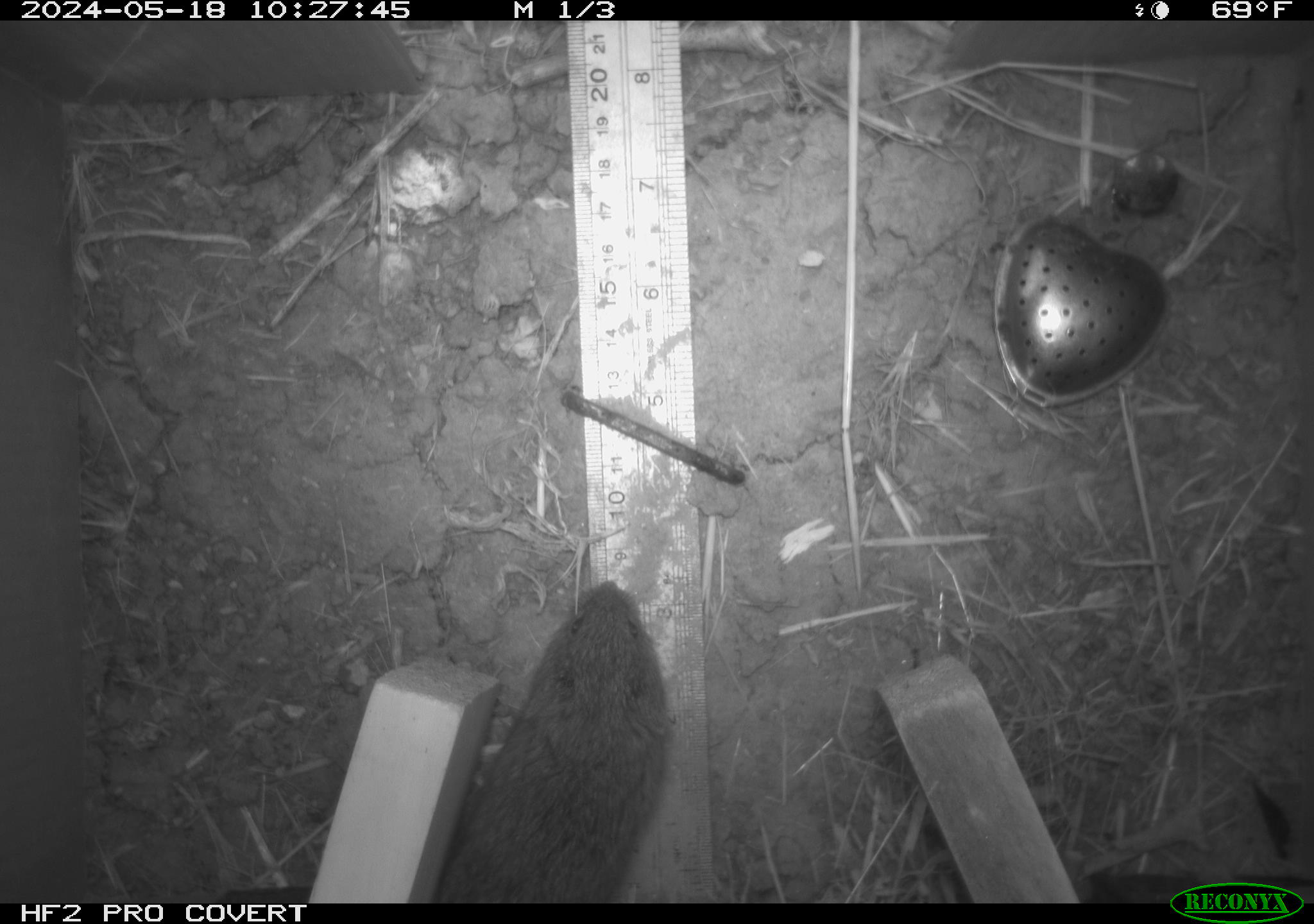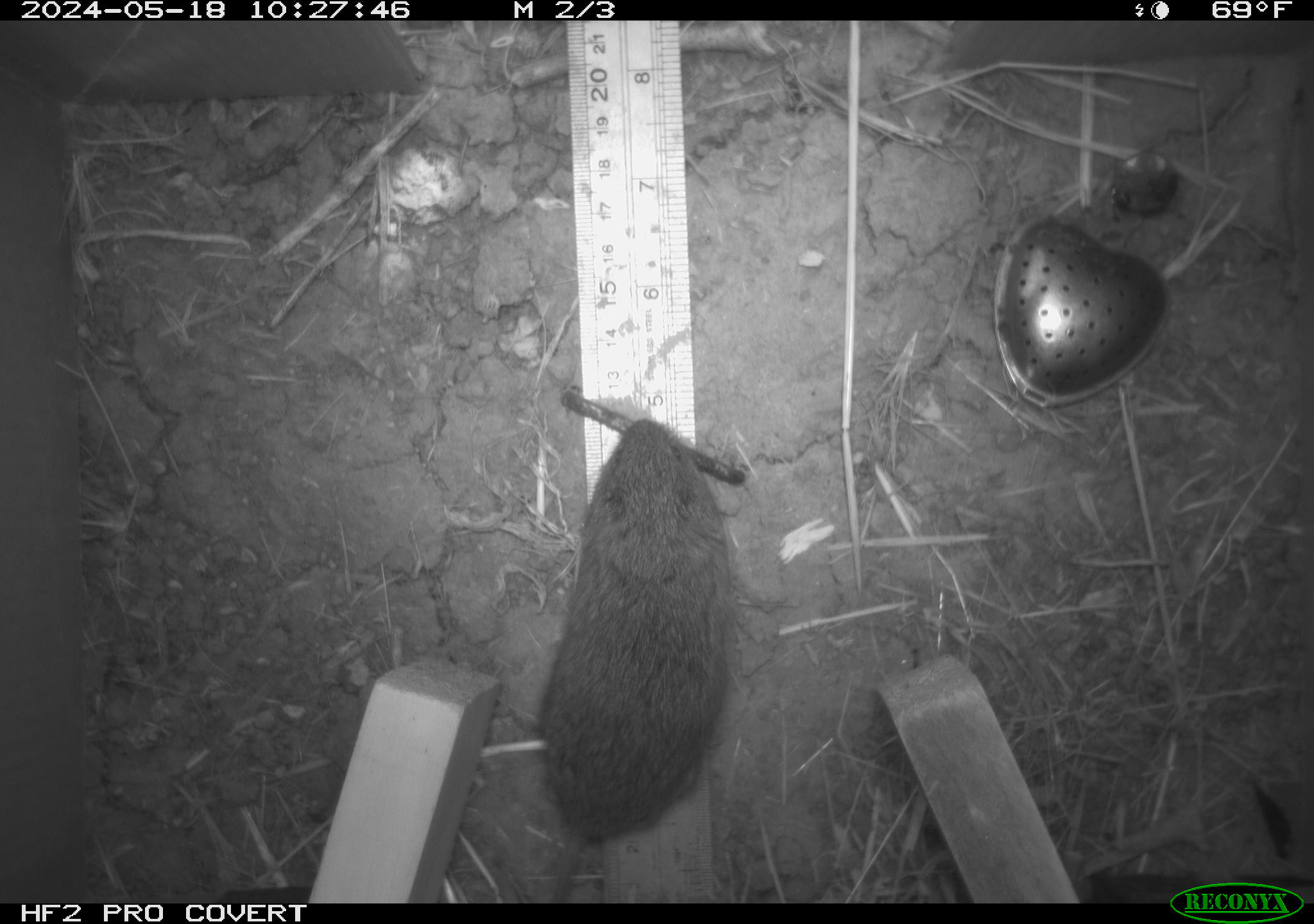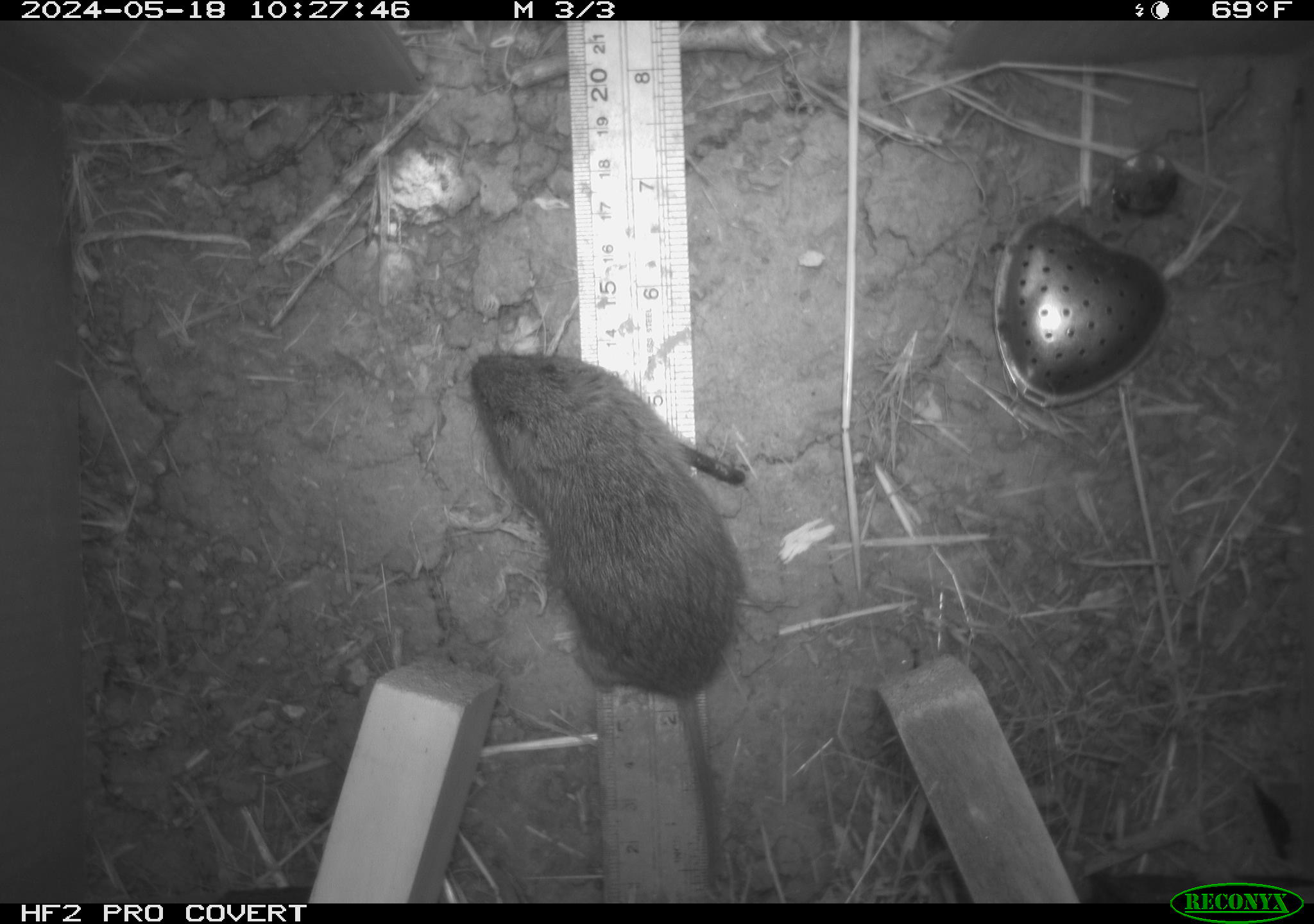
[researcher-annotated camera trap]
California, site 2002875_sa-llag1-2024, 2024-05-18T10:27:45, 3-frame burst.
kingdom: Animalia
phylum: Chordata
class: Mammalia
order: Rodentia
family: Cricetidae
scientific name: Arvicolinae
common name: voles, lemmings, and muskrats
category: arvicolinae subfamily